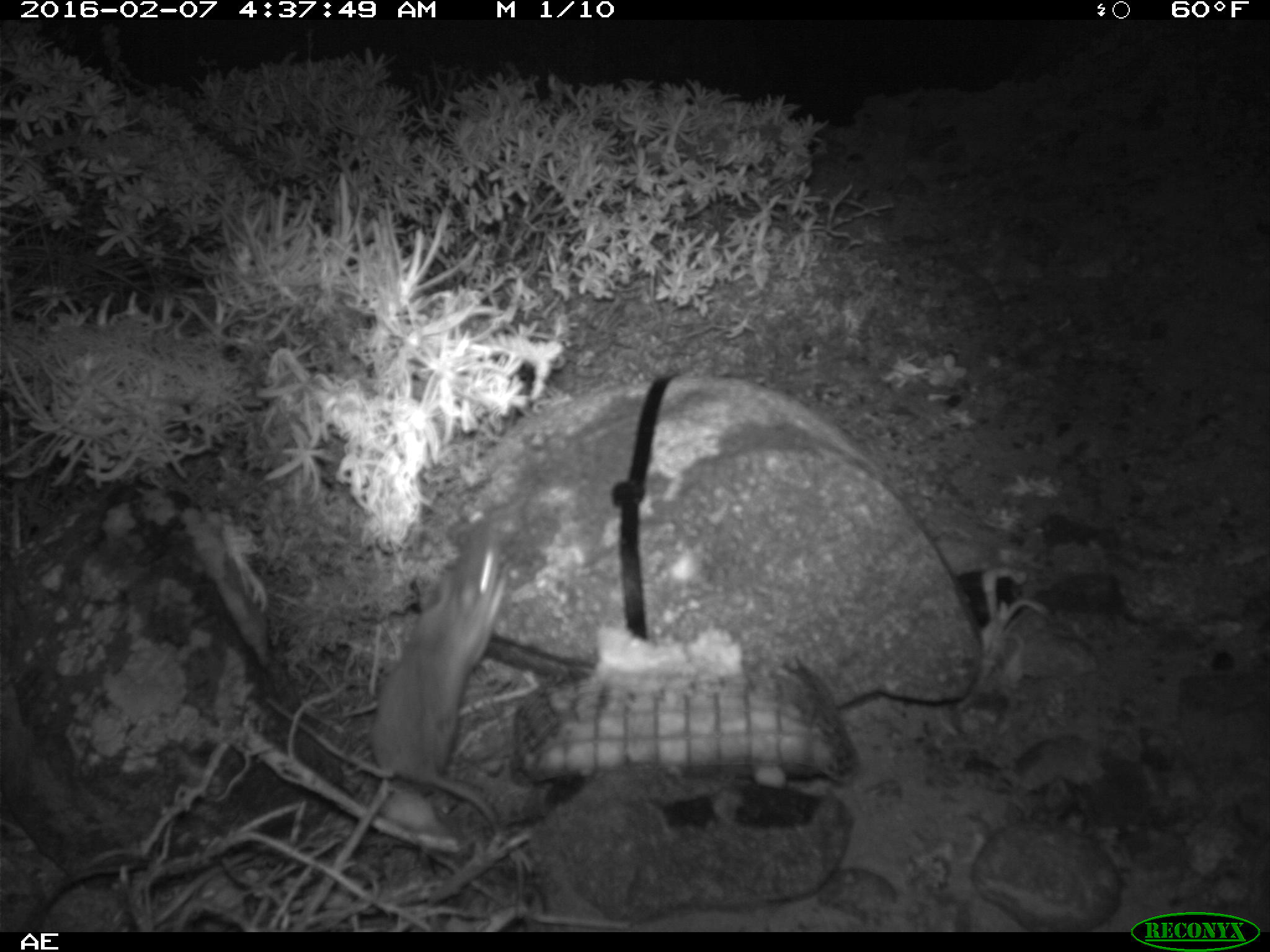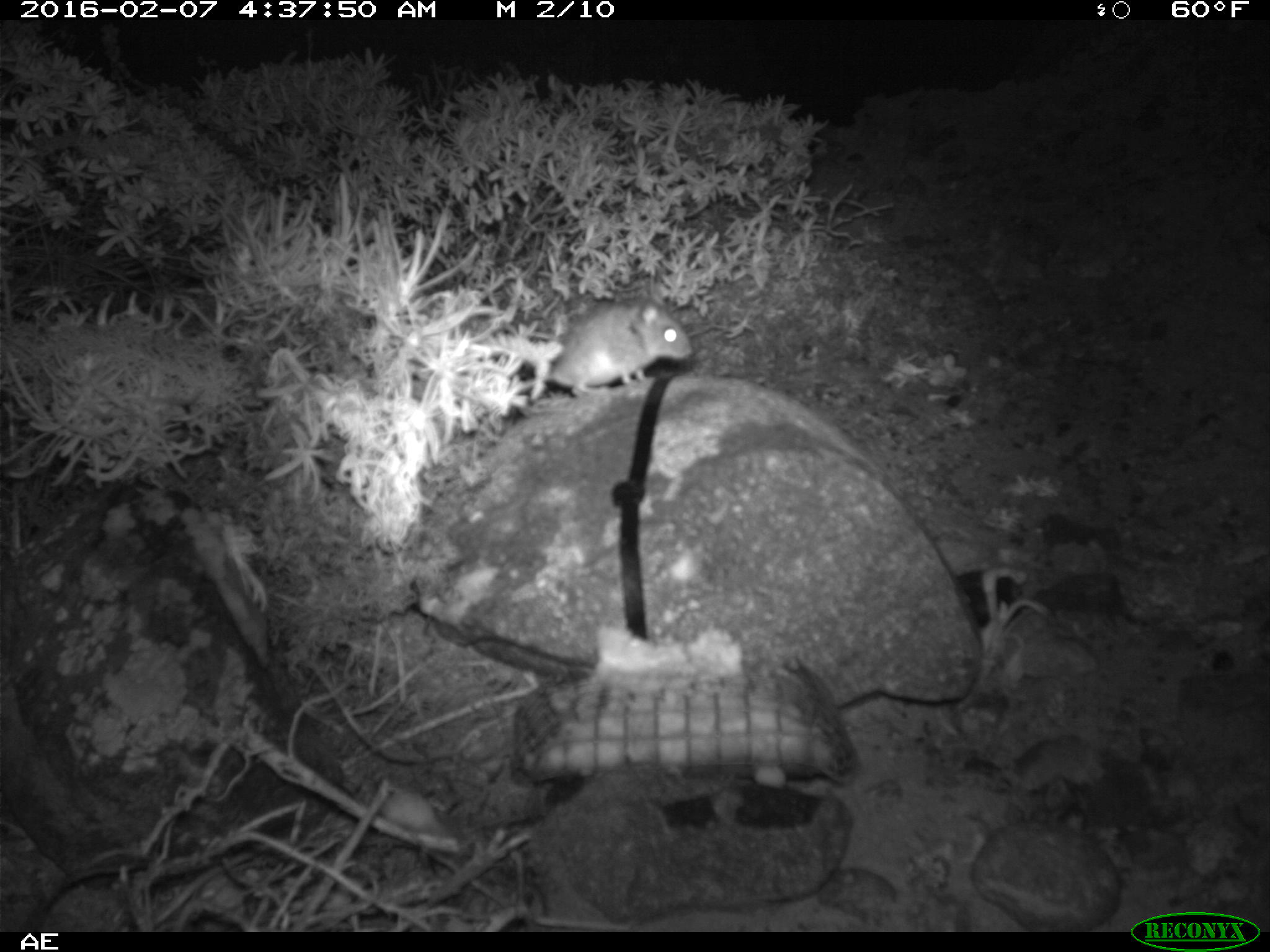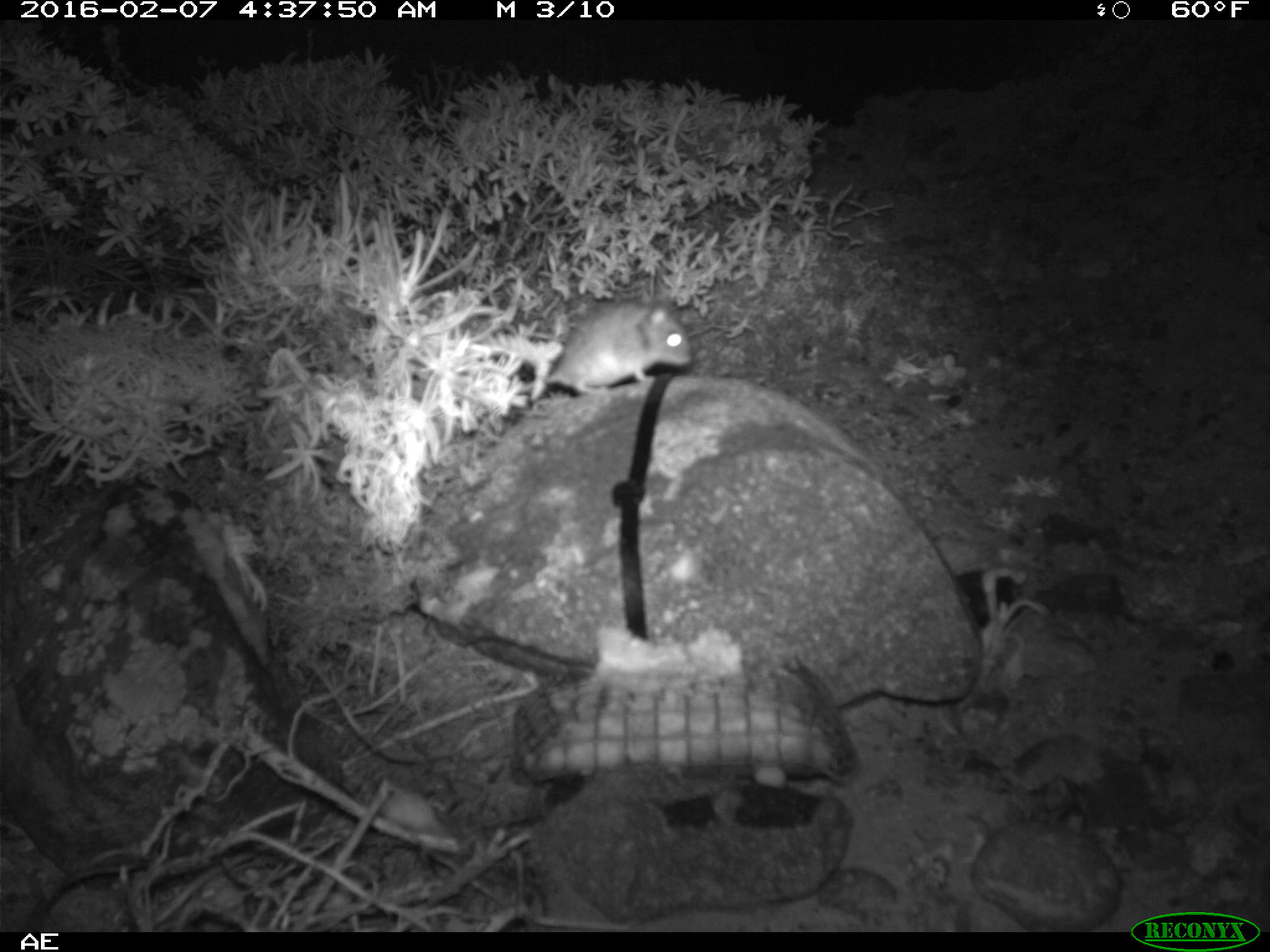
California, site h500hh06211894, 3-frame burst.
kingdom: Animalia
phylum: Chordata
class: Mammalia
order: Rodentia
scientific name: Rodentia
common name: rodent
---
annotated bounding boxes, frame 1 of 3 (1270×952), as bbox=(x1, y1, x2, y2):
rodent: bbox=(370, 525, 504, 837)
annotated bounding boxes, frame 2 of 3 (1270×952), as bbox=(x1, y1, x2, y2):
rodent: bbox=(528, 291, 694, 397)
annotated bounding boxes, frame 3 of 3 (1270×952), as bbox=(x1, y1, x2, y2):
rodent: bbox=(512, 302, 690, 395)